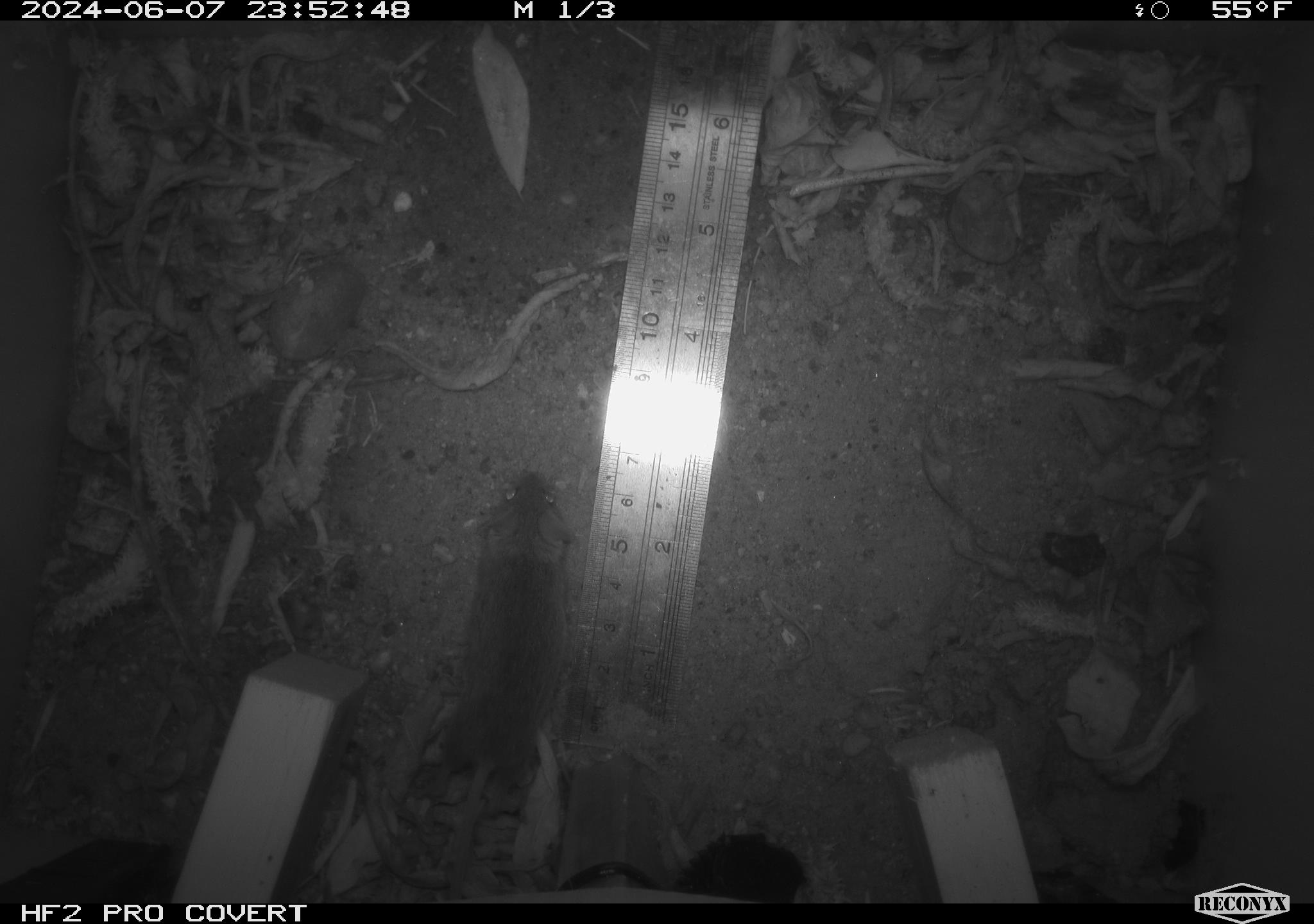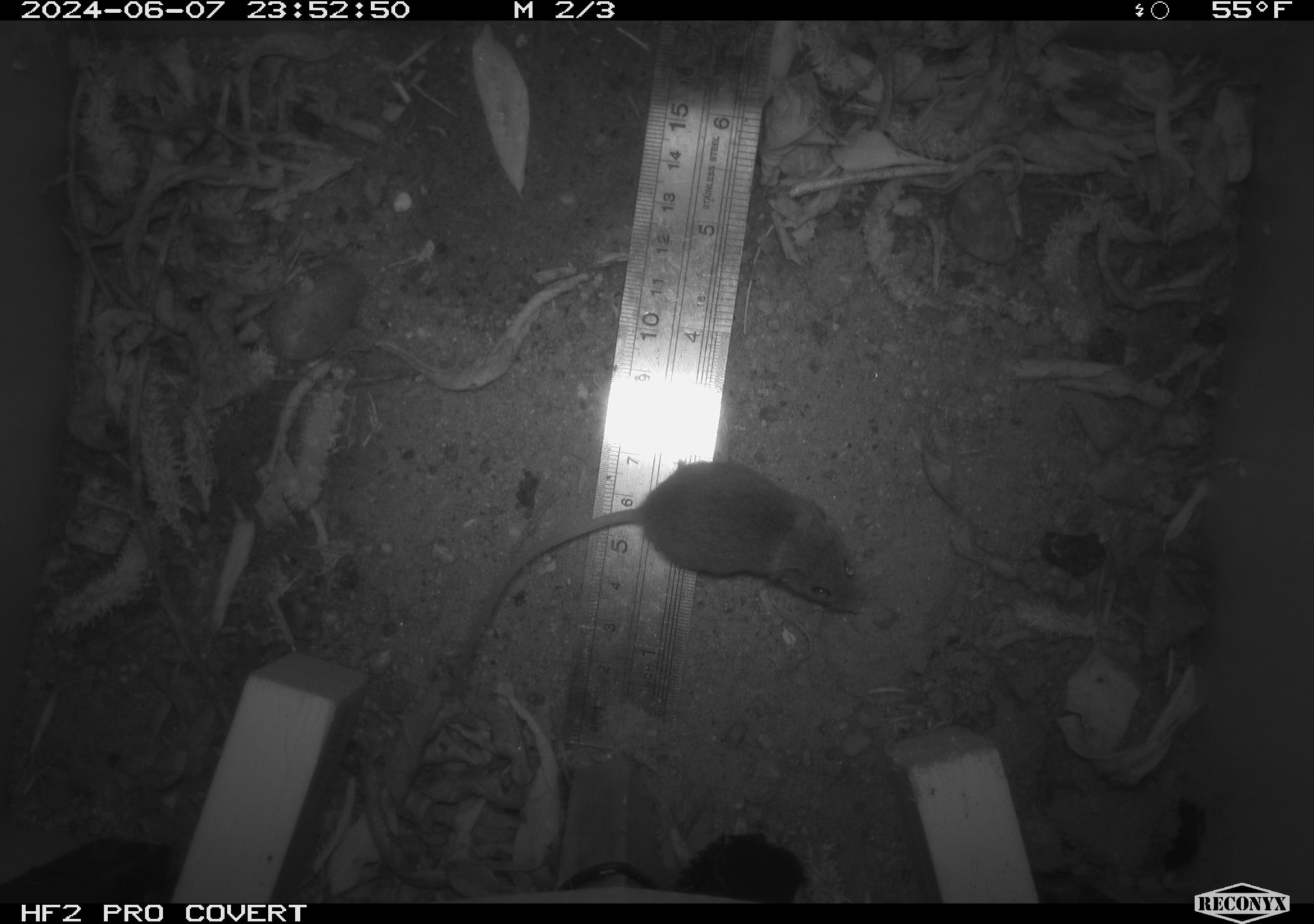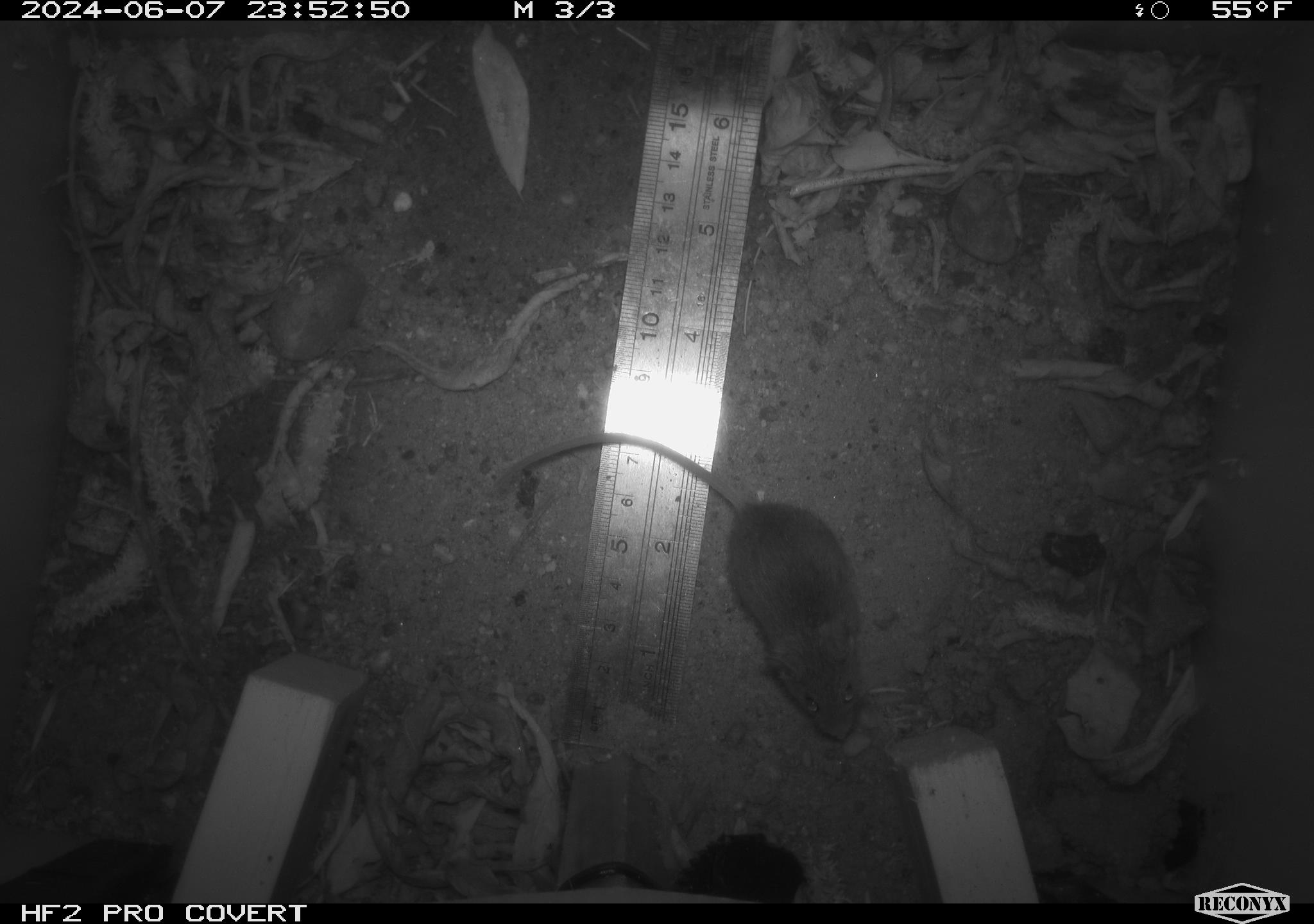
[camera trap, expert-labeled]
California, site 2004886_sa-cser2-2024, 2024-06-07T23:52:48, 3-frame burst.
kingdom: Animalia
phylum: Chordata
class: Mammalia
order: Rodentia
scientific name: Rodentia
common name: rodent